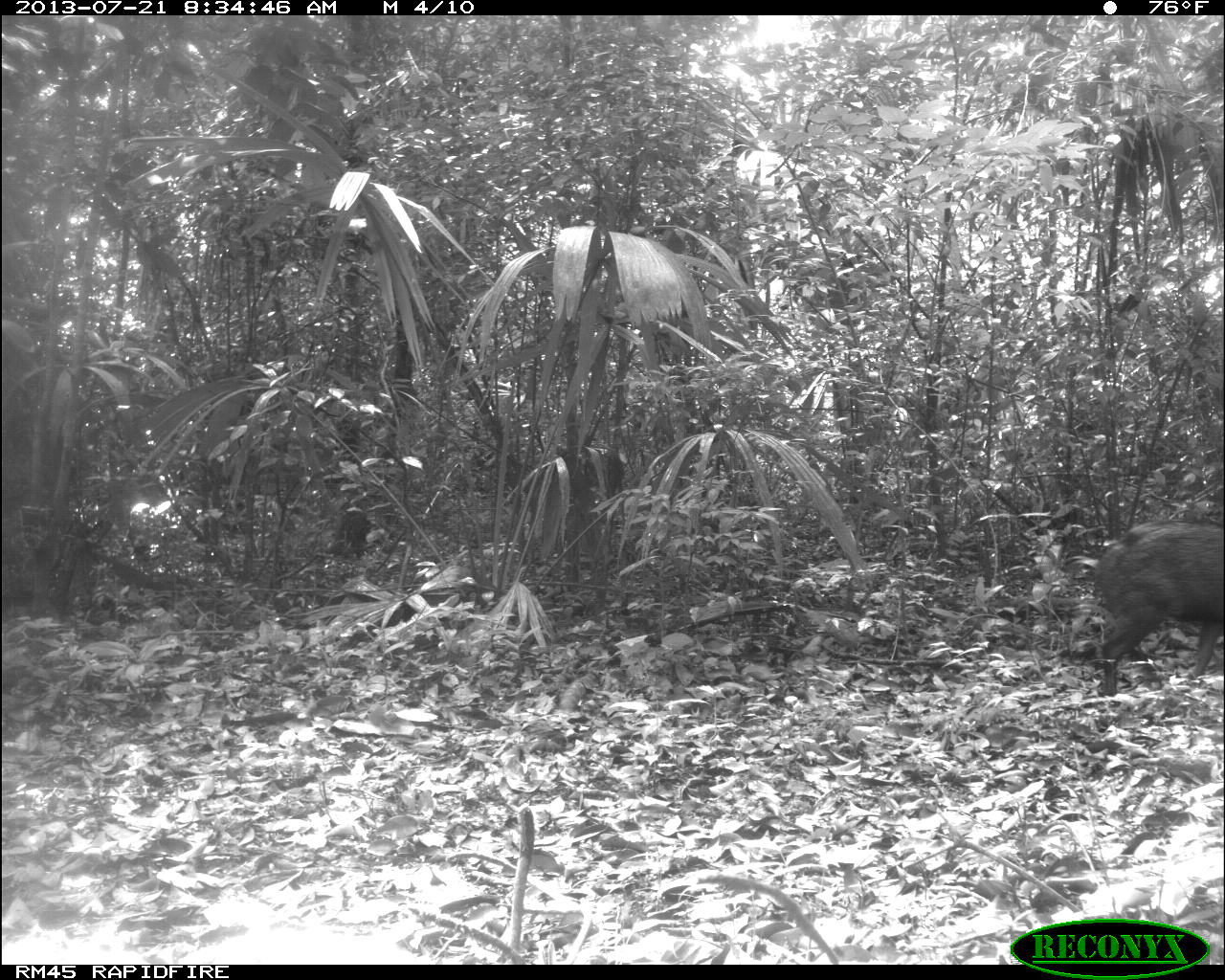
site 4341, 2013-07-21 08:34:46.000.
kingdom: Animalia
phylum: Chordata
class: Mammalia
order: Artiodactyla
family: Tayassuidae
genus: Pecari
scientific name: Pecari tajacu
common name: collared peccary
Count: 2.